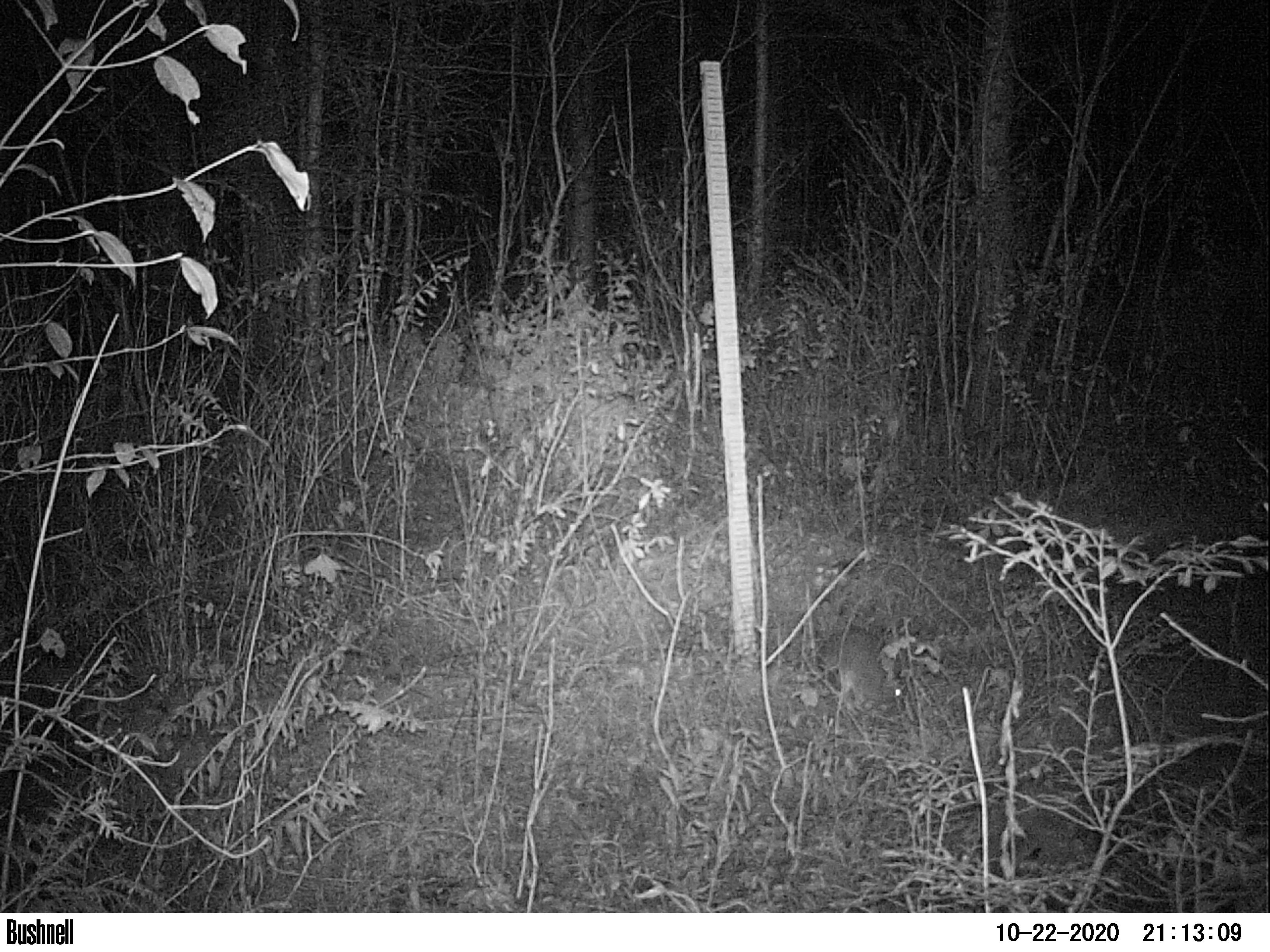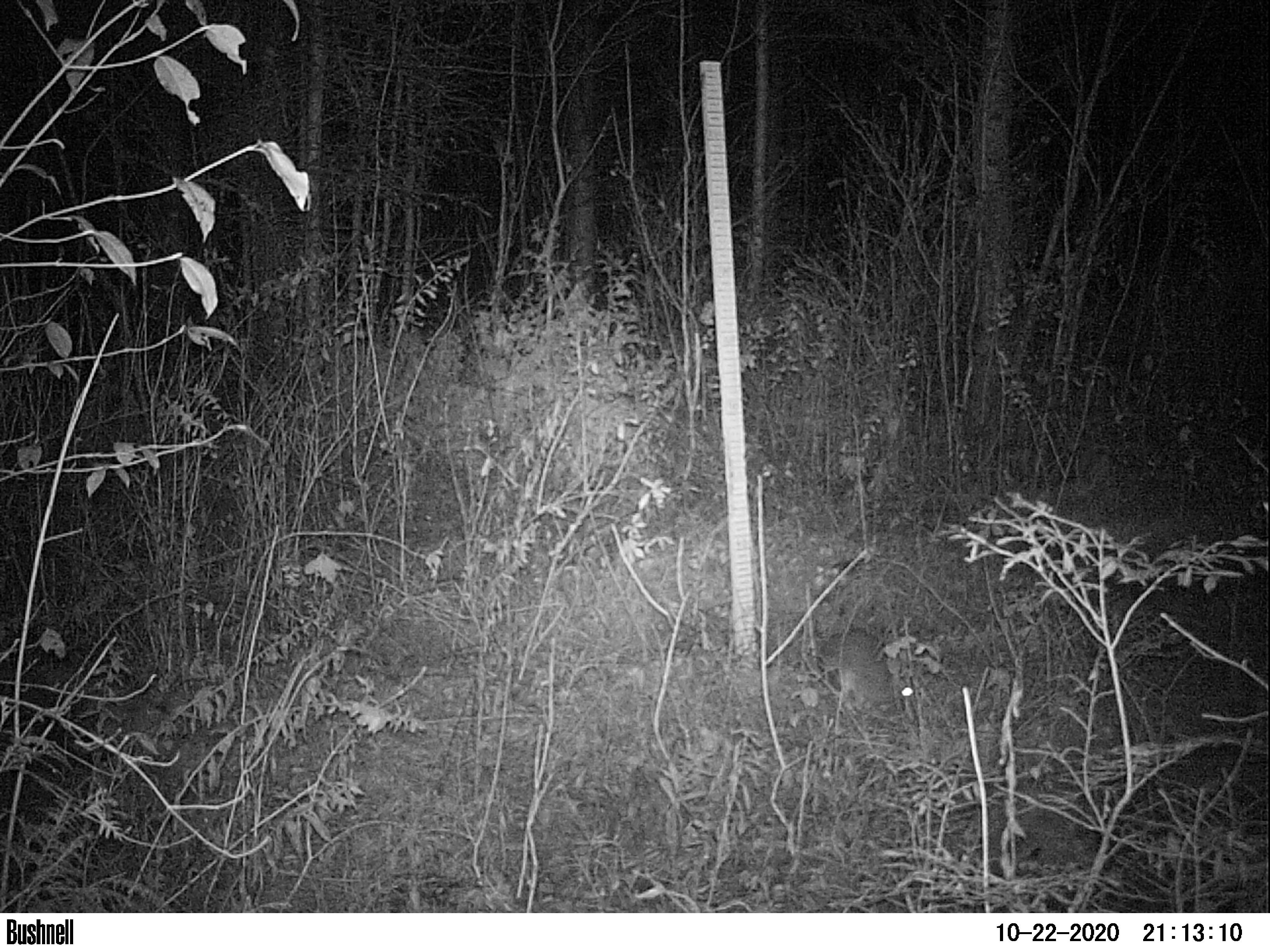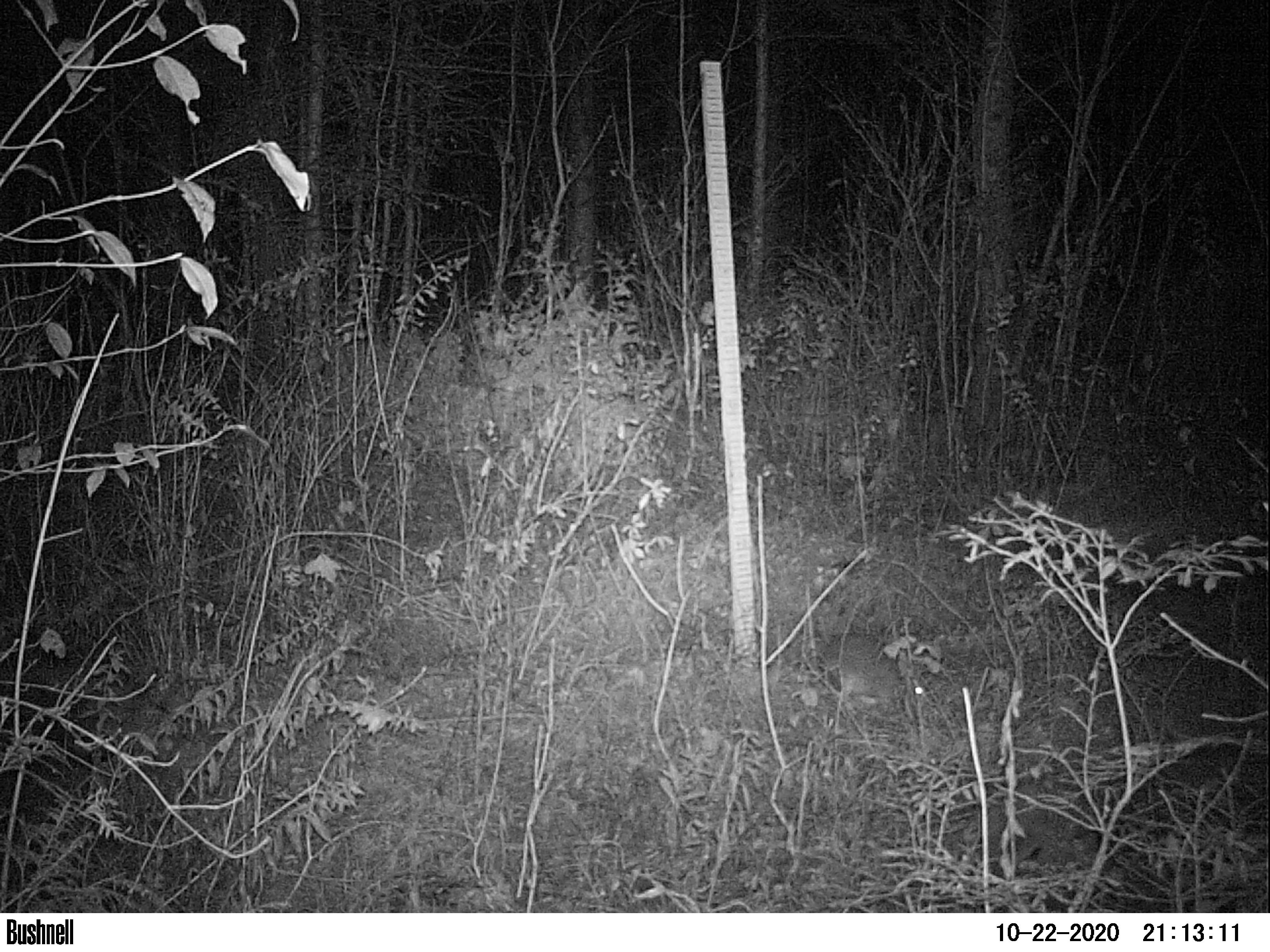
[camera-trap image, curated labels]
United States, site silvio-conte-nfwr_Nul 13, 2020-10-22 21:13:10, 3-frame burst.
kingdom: Animalia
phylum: Chordata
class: Mammalia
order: Lagomorpha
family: Leporidae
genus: Lepus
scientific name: Lepus americanus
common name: snowshoe hare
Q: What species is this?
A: Snowshoe hare (Lepus americanus).